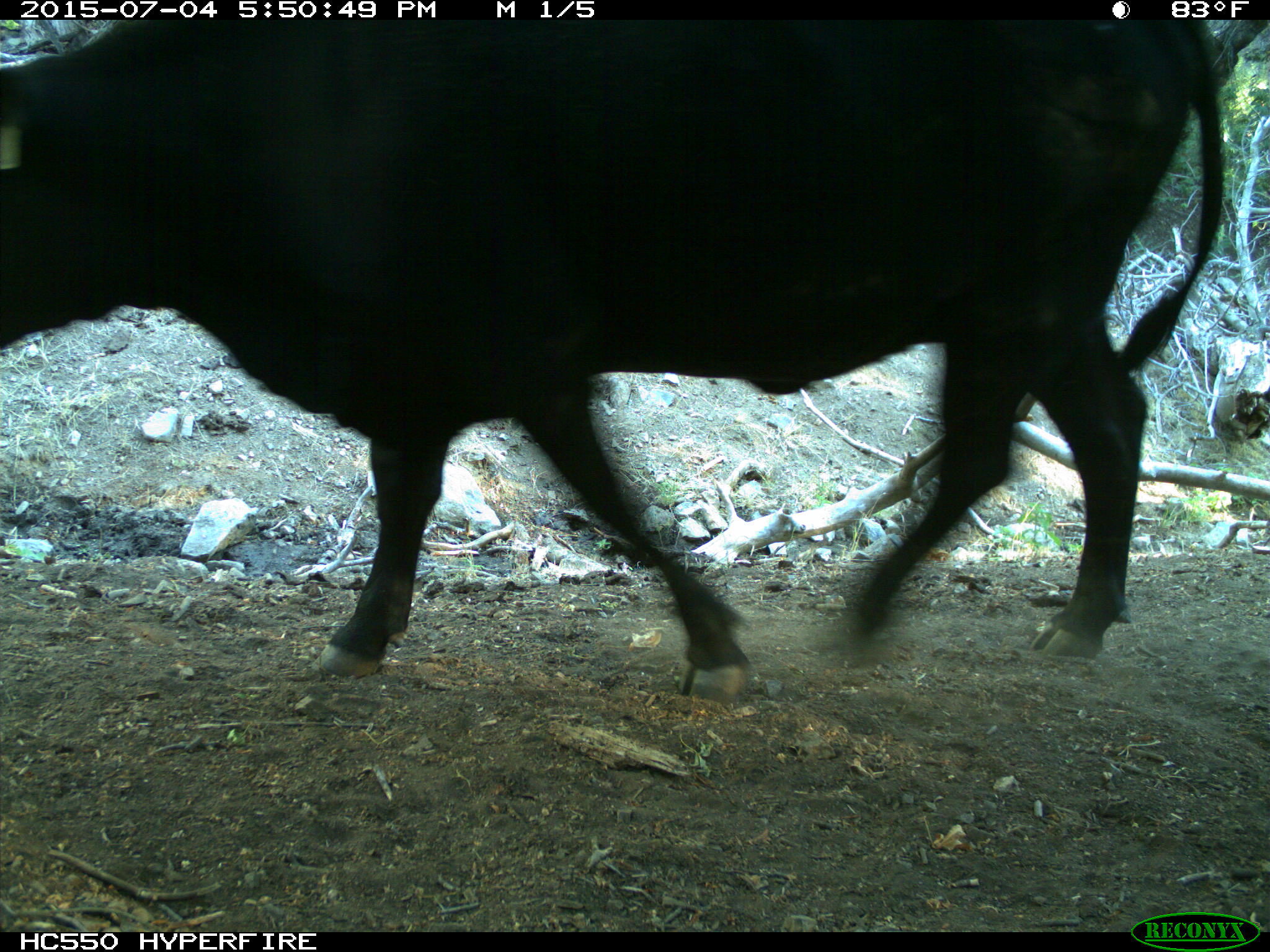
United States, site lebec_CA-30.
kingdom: Animalia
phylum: Chordata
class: Mammalia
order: Artiodactyla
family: Bovidae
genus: Bos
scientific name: Bos taurus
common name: domestic cow